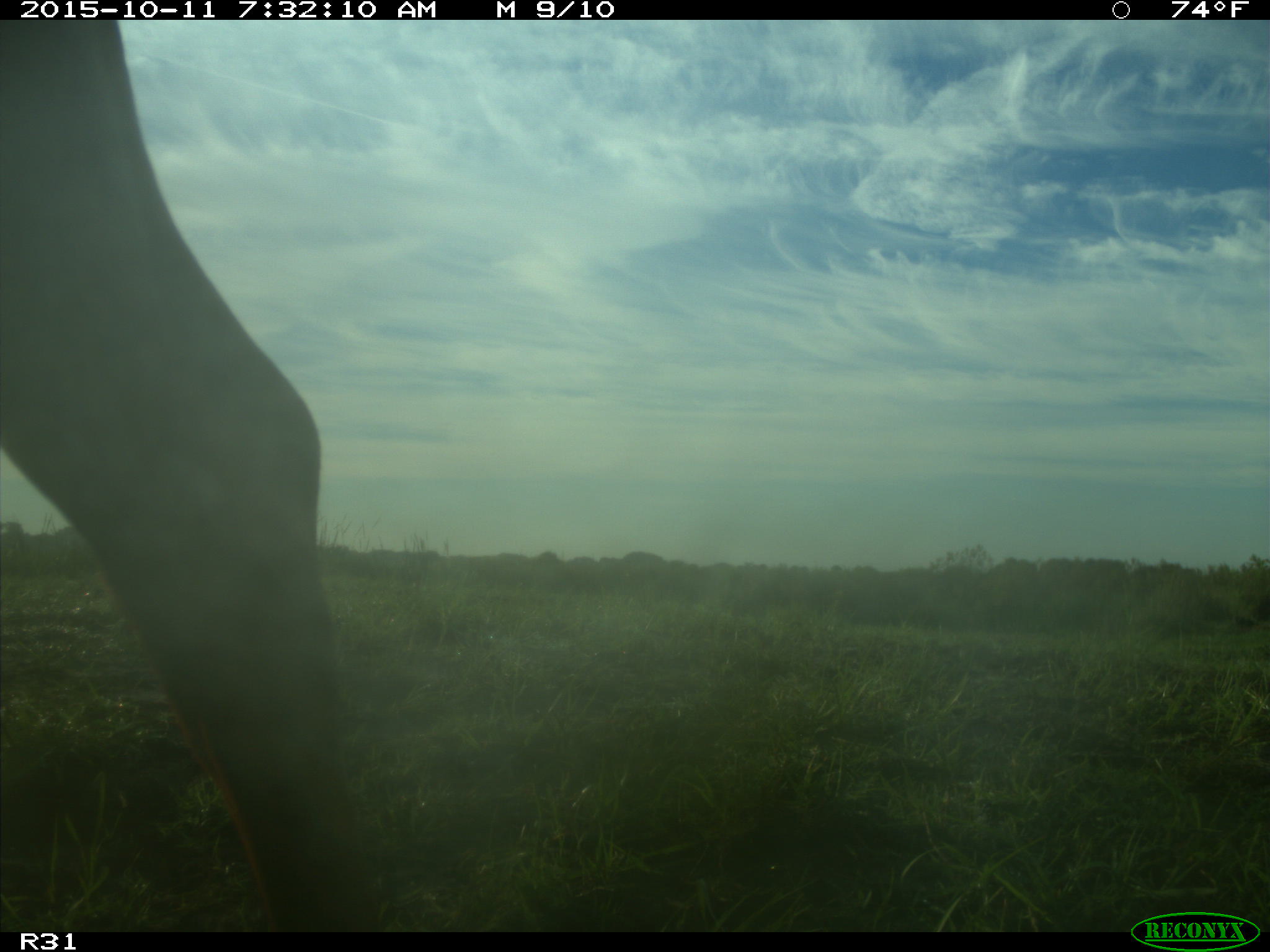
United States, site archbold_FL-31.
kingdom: Animalia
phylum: Chordata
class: Mammalia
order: Artiodactyla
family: Bovidae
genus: Bos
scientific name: Bos taurus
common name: domestic cow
Bos taurus (domestic cow).